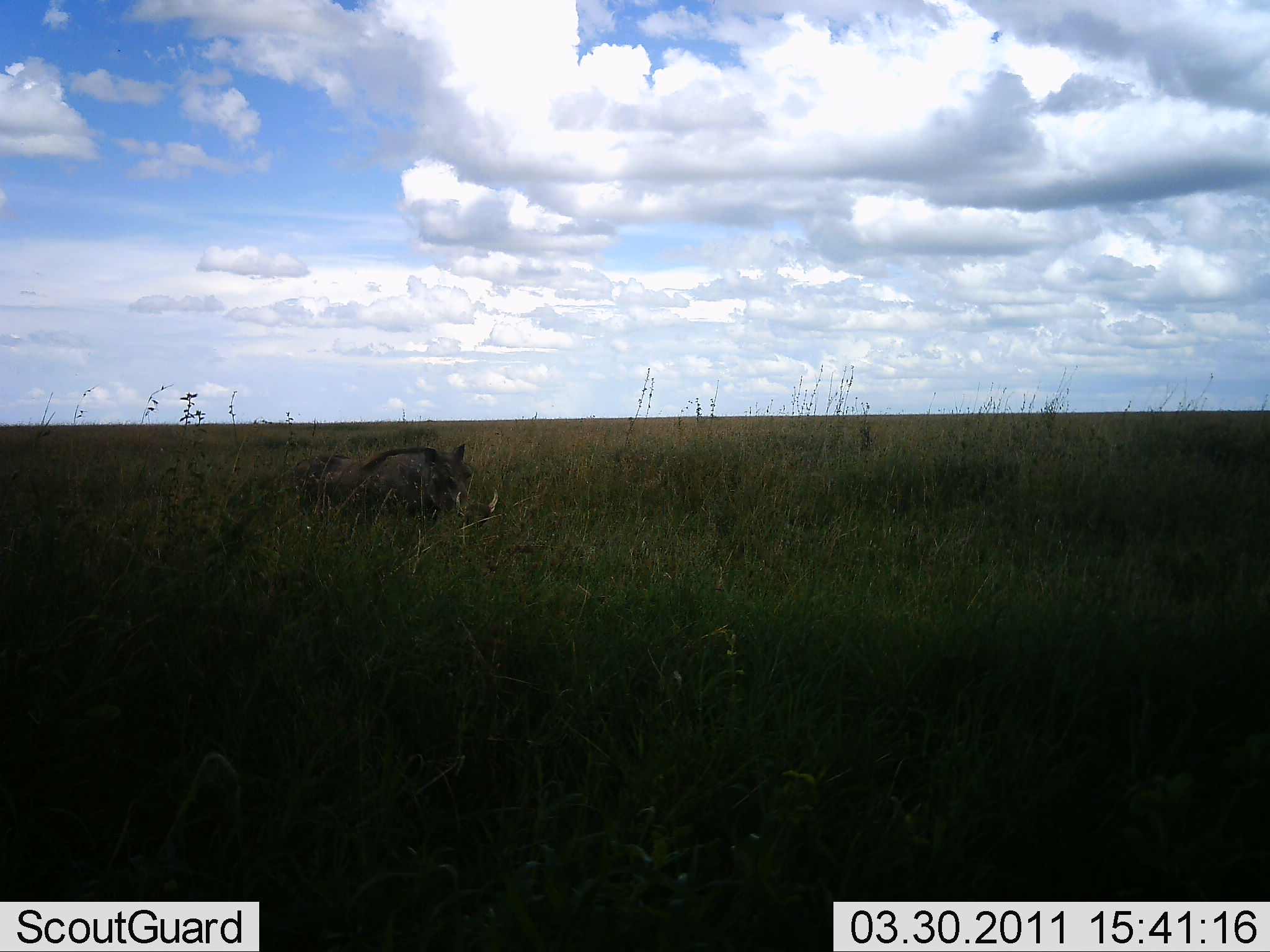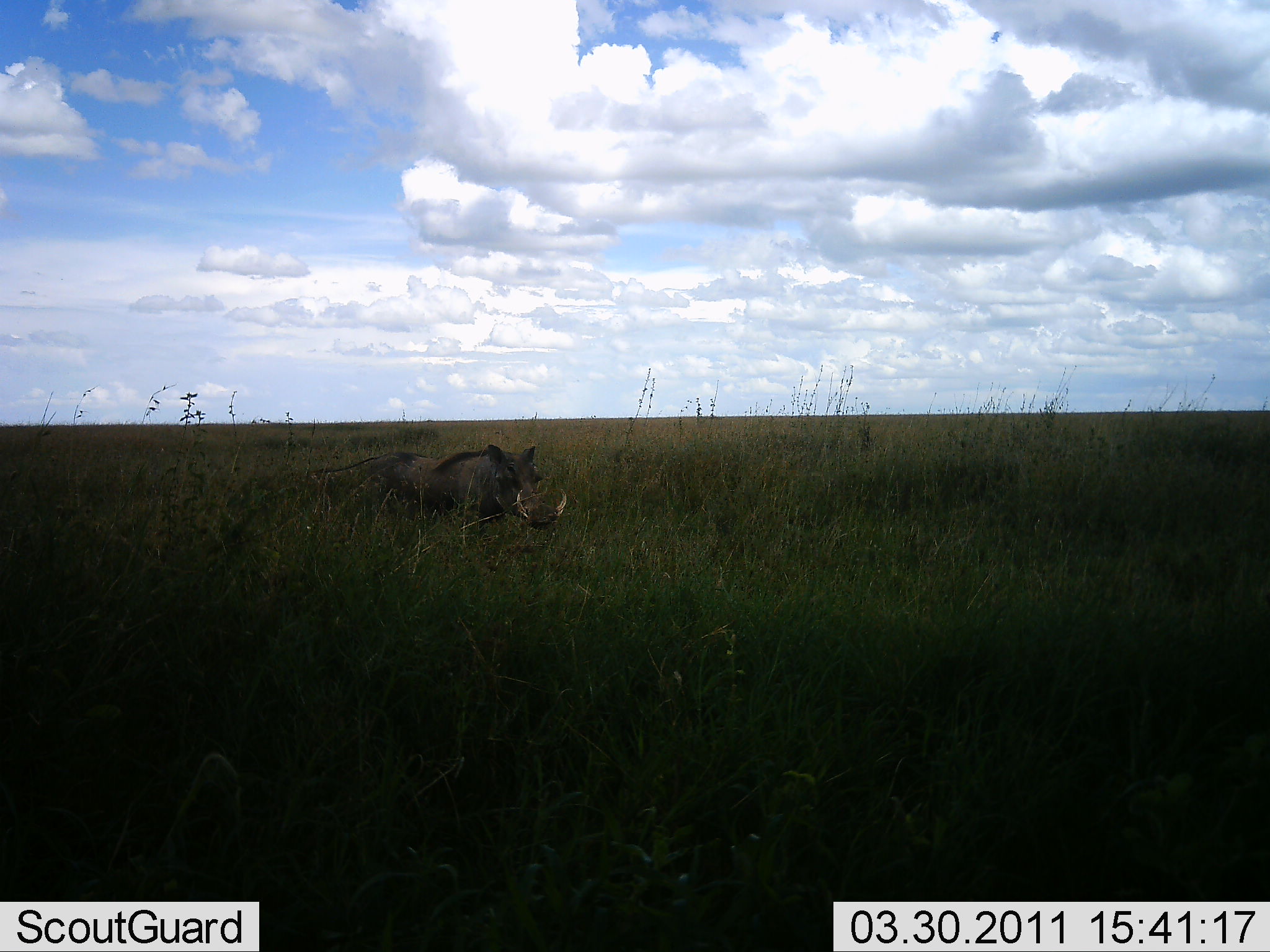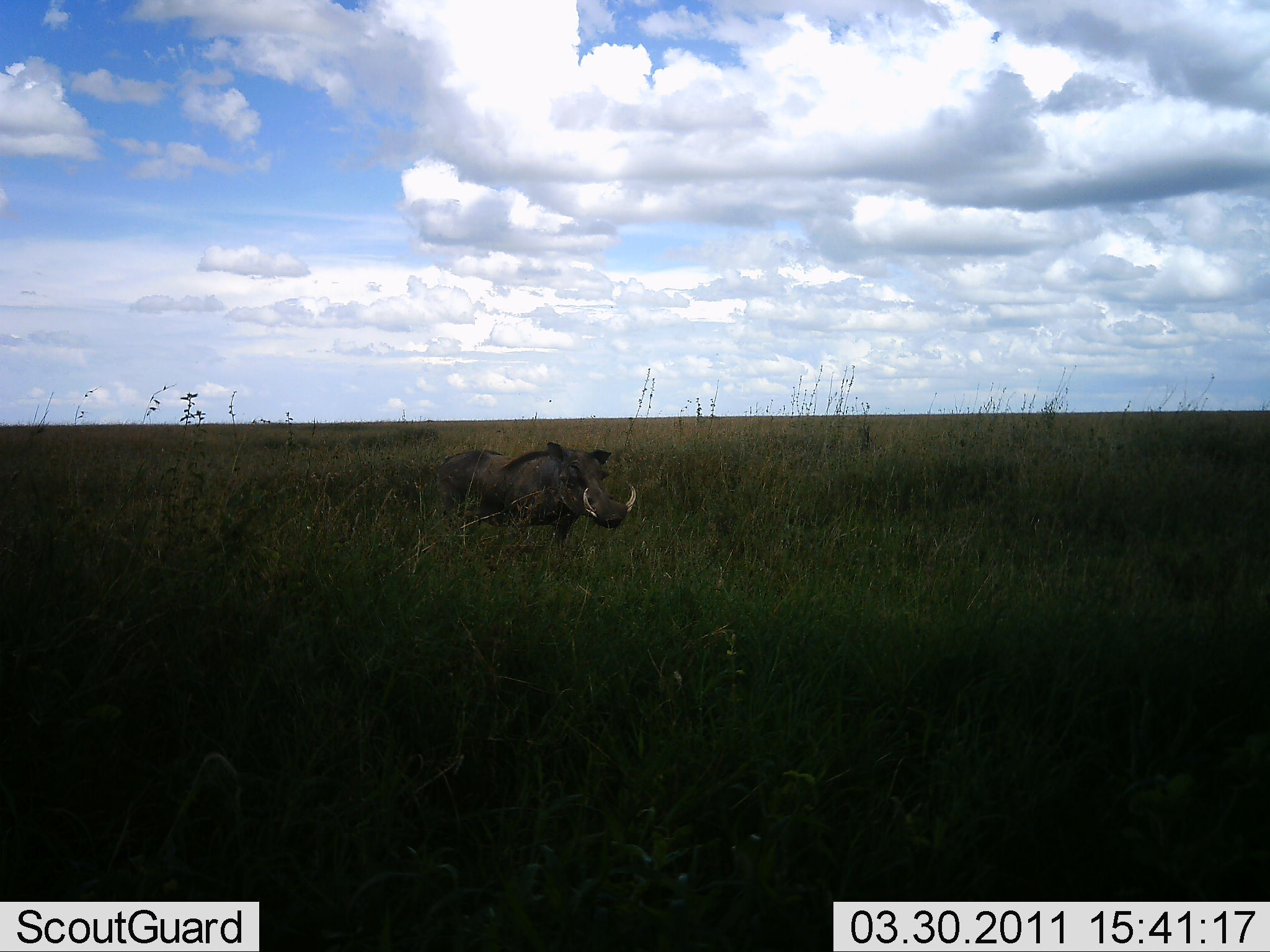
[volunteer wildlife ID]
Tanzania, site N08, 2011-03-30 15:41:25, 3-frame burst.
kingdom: Animalia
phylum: Chordata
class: Mammalia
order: Artiodactyla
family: Suidae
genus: Phacochoerus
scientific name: Phacochoerus africanus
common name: warthog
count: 1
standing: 18%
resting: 0%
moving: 91%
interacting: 0%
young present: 0%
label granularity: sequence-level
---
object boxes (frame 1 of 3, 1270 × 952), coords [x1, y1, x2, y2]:
animal: [216, 439, 504, 565]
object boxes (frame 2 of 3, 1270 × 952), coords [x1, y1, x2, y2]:
animal: [309, 439, 572, 565]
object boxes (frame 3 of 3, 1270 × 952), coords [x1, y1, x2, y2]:
animal: [426, 427, 634, 553]